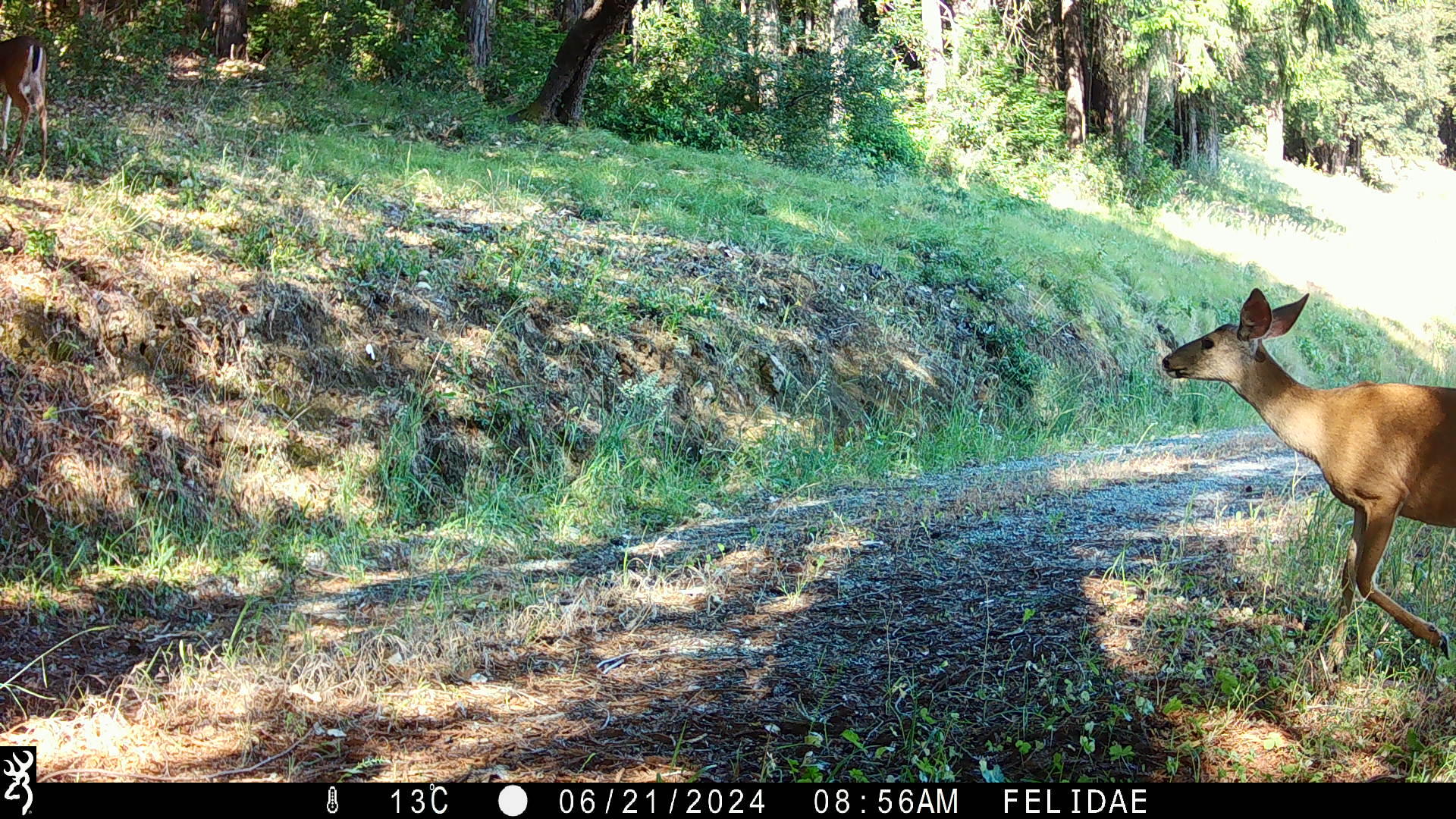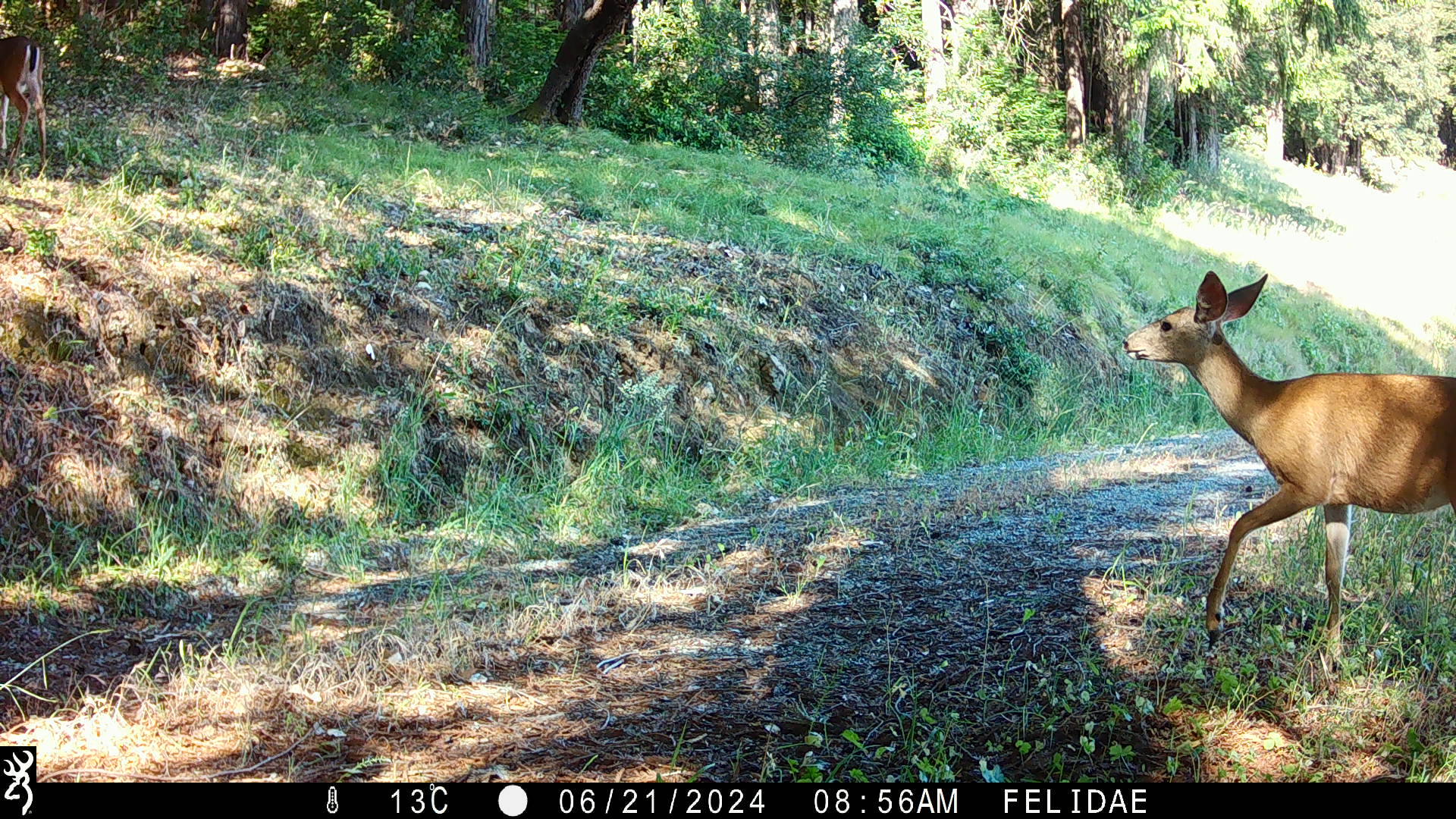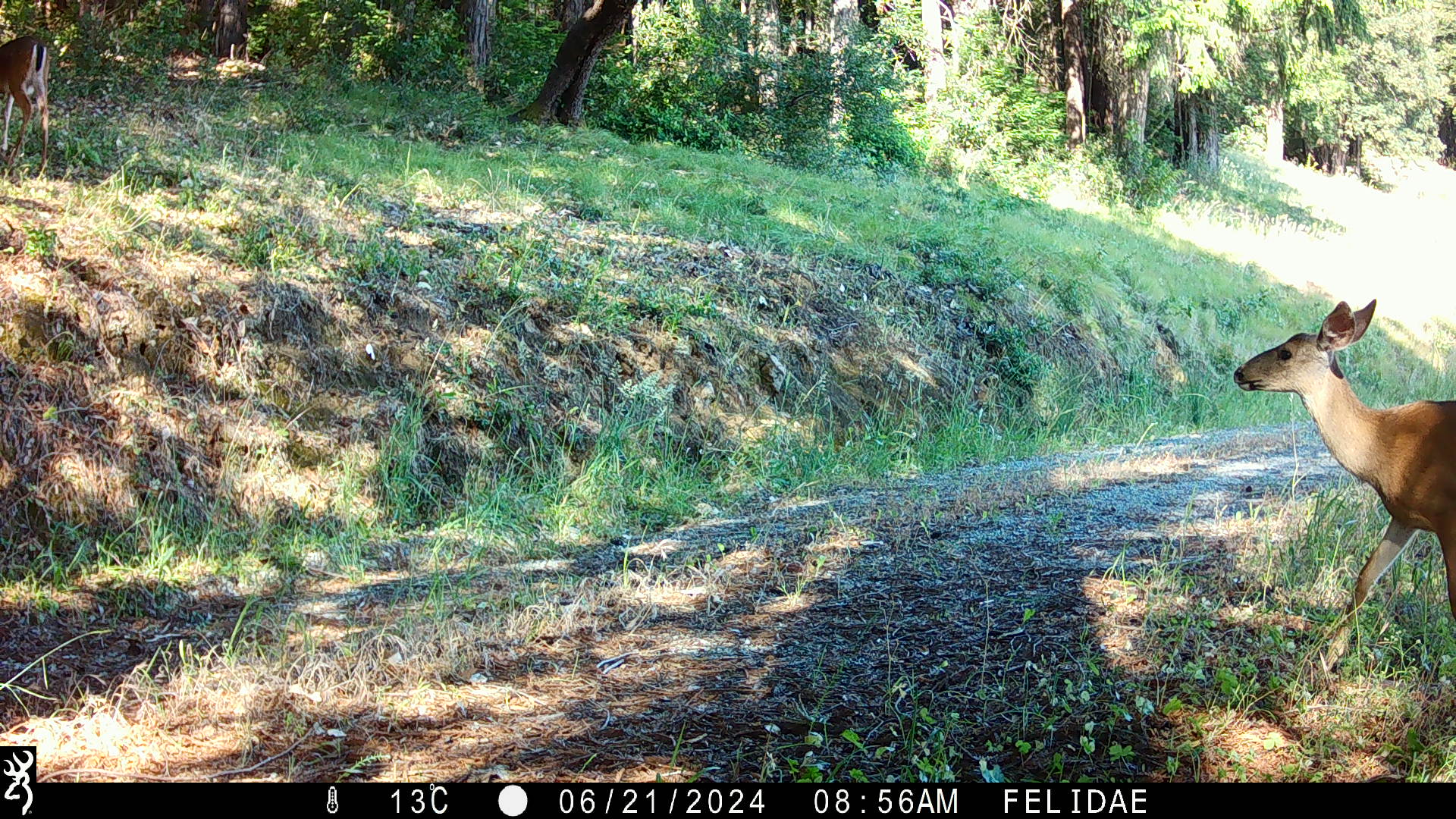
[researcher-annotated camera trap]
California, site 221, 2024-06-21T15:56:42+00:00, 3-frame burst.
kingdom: Animalia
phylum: Chordata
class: Mammalia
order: Artiodactyla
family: Cervidae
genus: Odocoileus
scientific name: Odocoileus hemionus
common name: mule deer